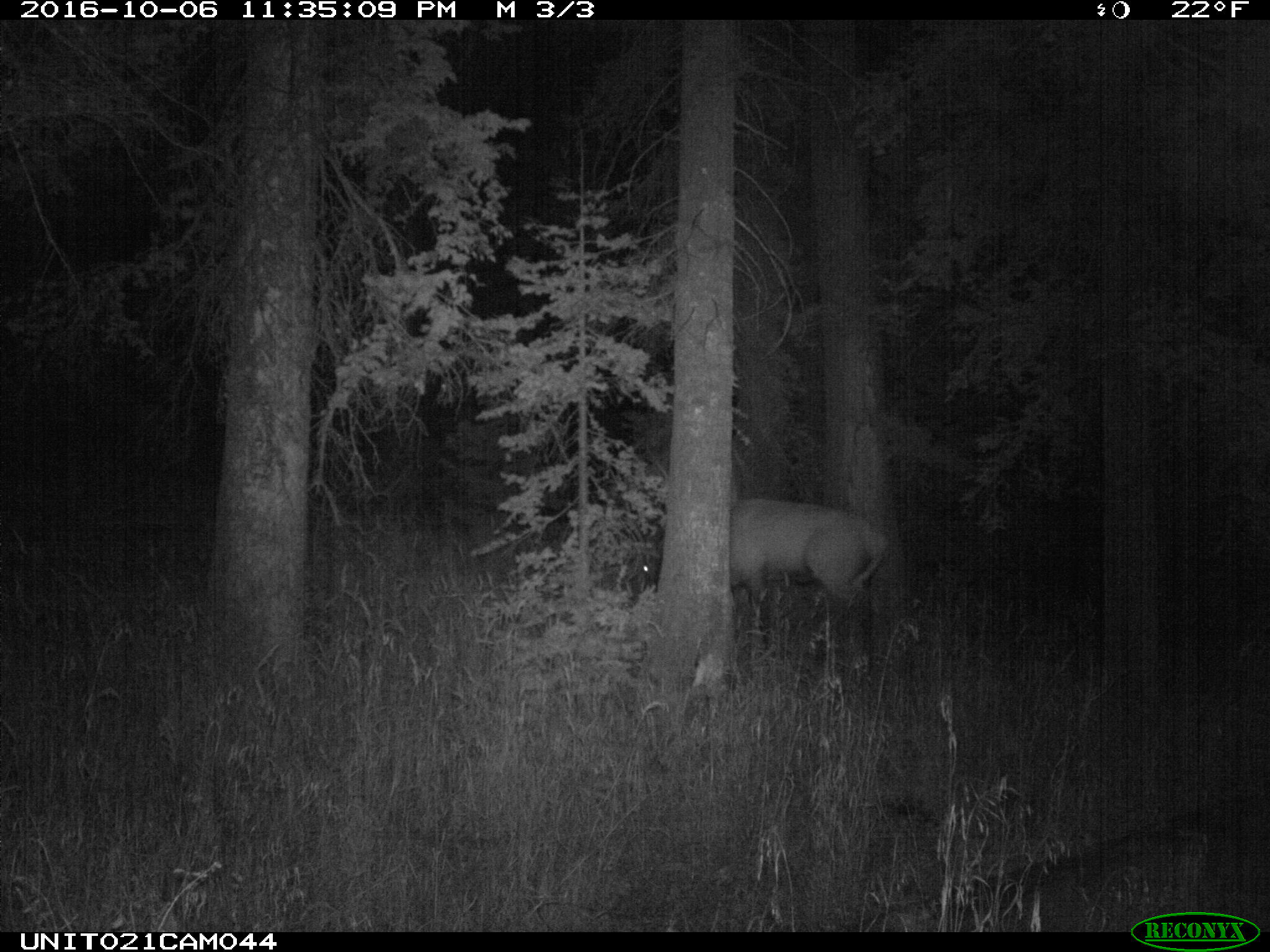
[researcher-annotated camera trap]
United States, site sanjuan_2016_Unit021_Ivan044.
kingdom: Animalia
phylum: Chordata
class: Mammalia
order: Artiodactyla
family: Cervidae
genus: Cervus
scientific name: Cervus elaphus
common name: red deer